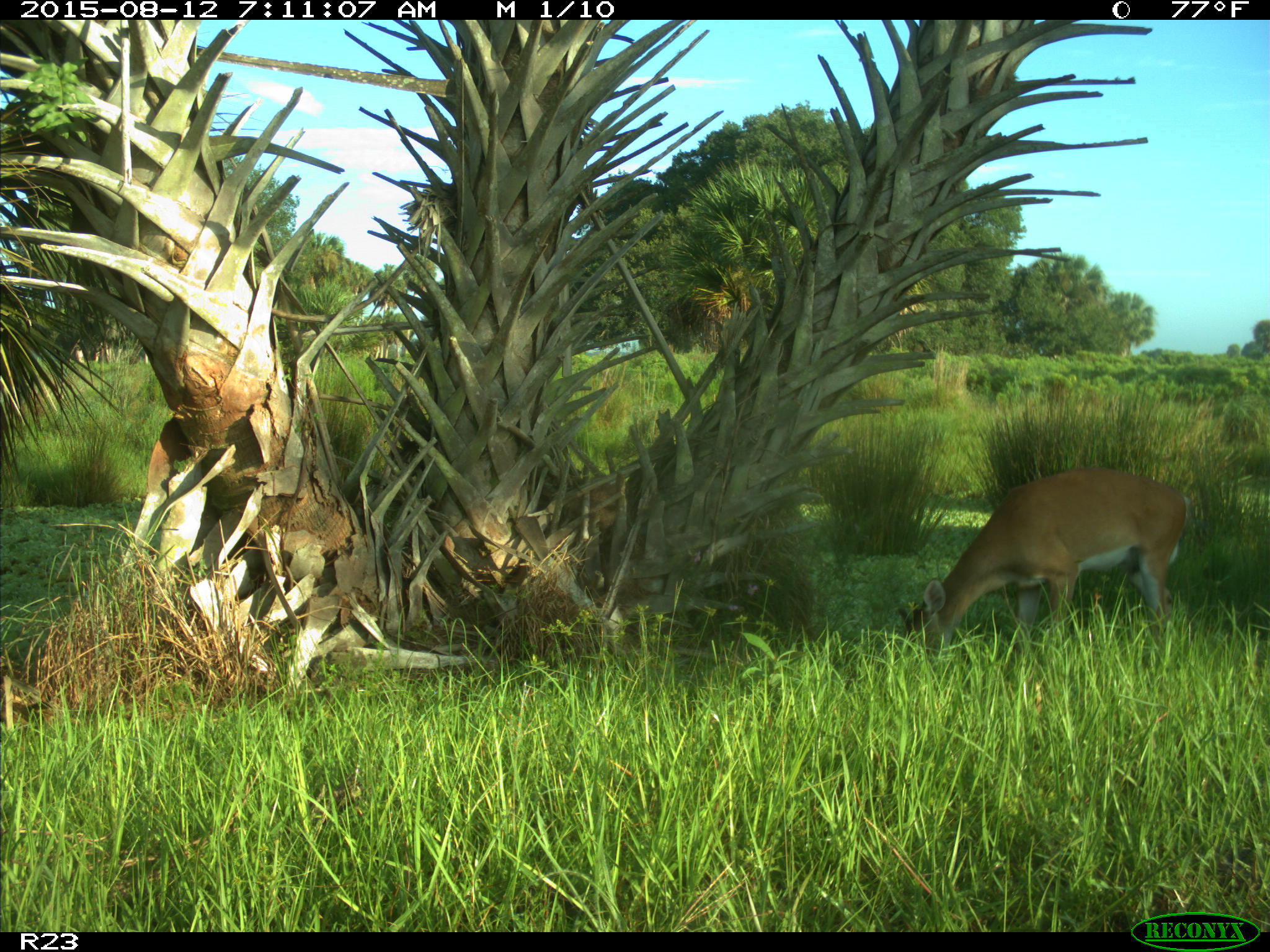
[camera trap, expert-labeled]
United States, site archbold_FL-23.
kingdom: Animalia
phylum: Chordata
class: Mammalia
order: Artiodactyla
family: Cervidae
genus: Odocoileus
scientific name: Odocoileus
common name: deer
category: unidentified deer